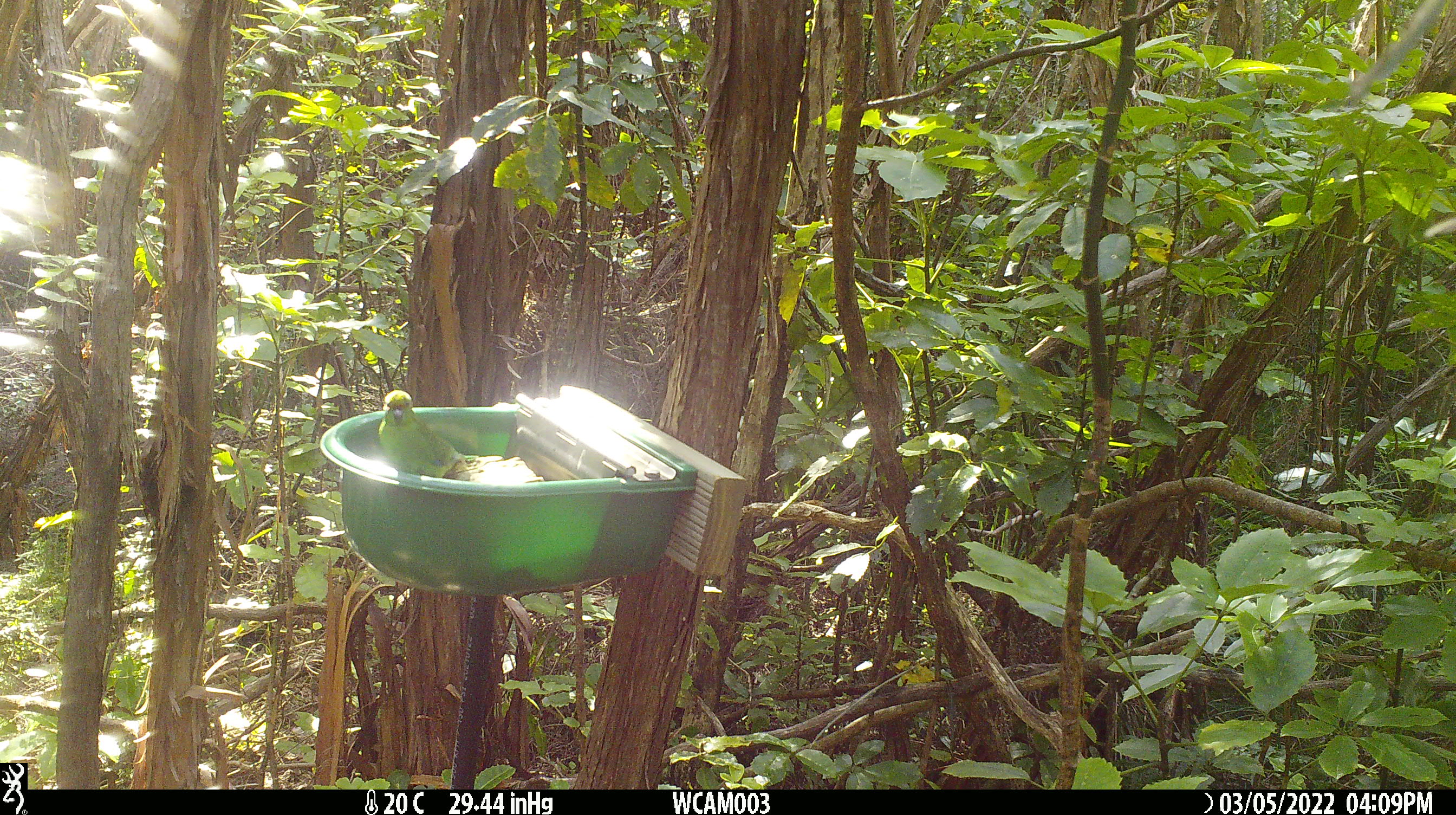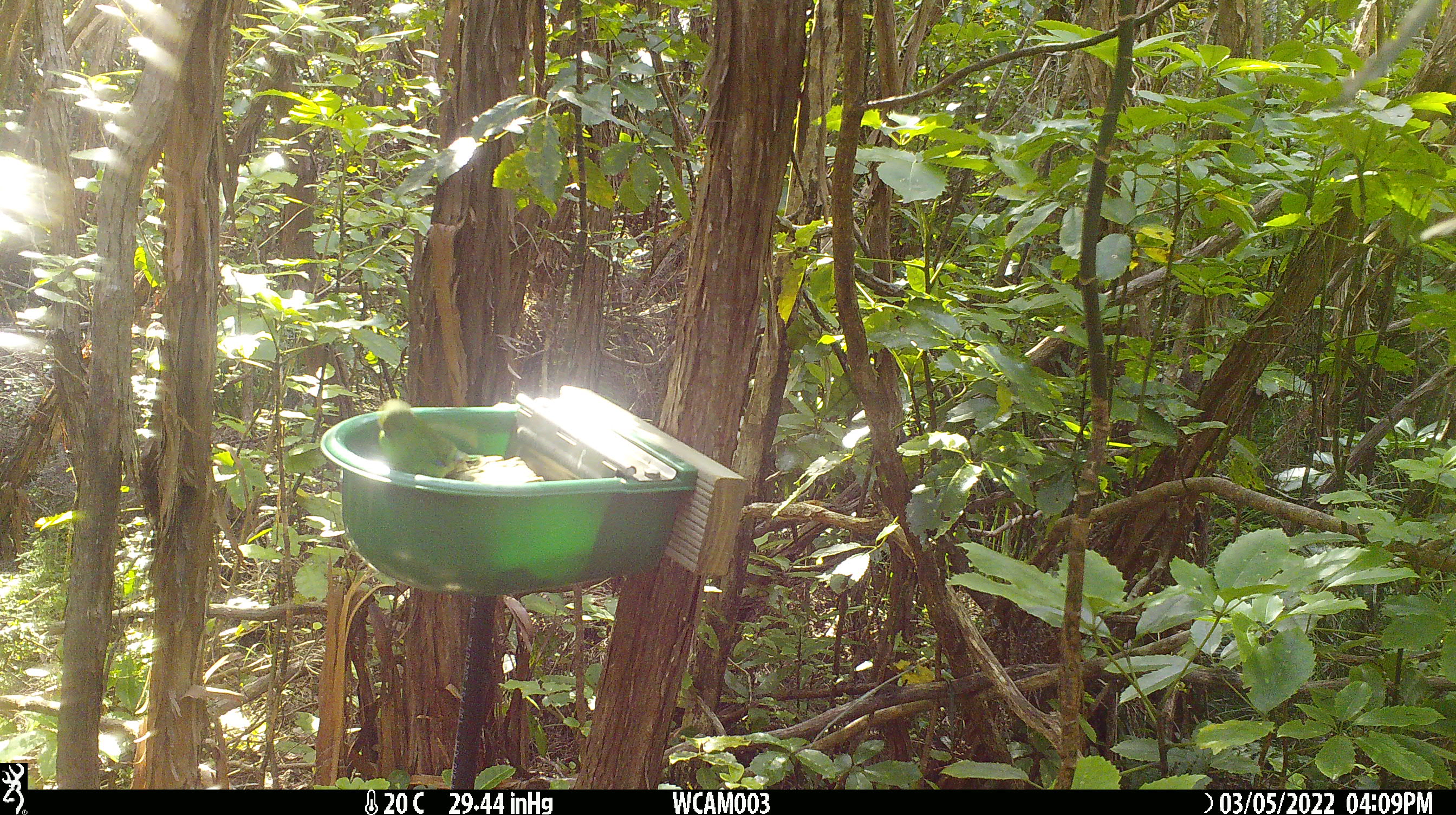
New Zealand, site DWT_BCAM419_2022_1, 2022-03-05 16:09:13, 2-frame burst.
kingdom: Animalia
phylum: Chordata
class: Aves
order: Psittaciformes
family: Psittaculidae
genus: Cyanoramphus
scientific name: Cyanoramphus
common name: parakeet